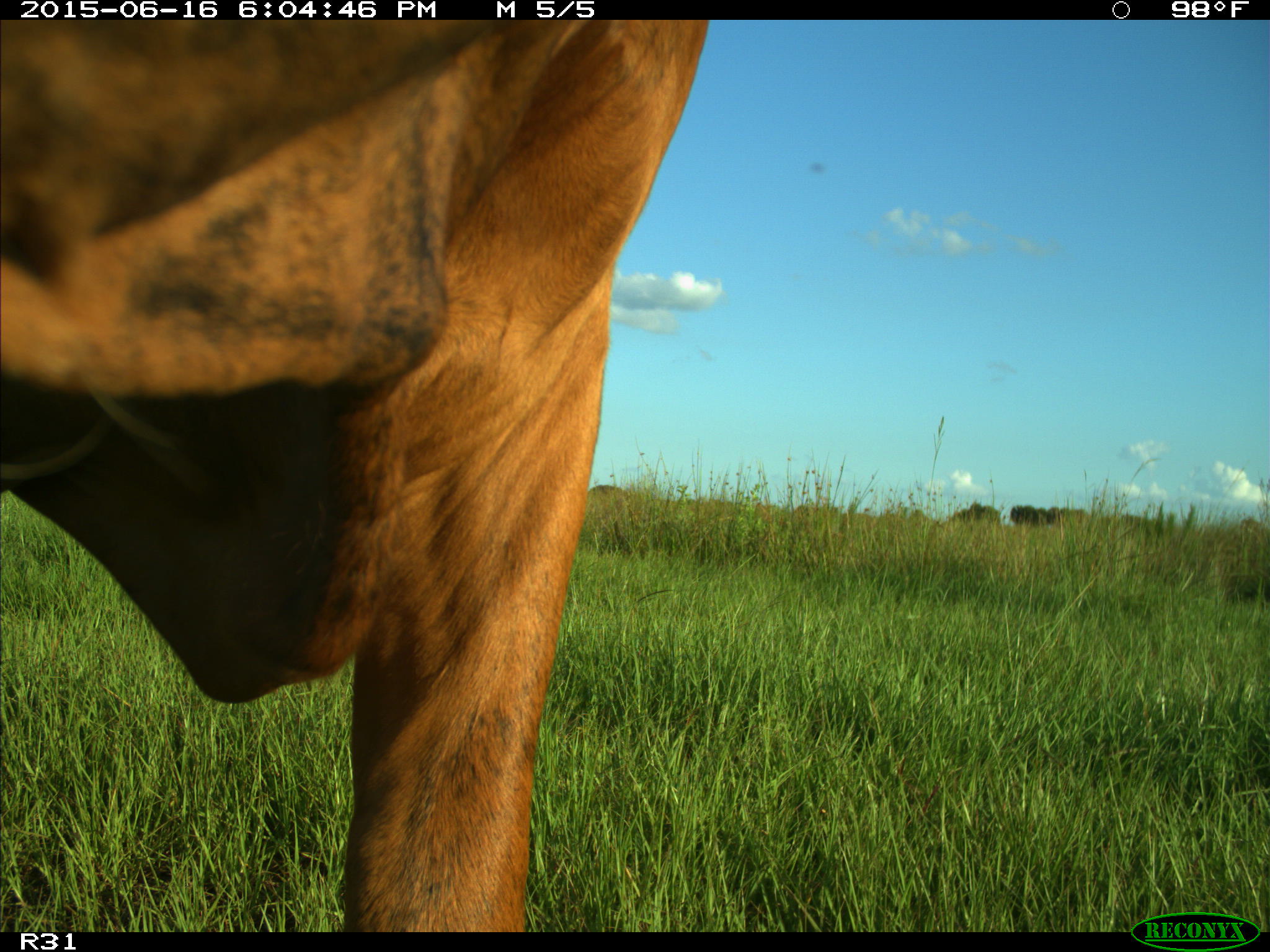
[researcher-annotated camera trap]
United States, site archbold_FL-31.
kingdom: Animalia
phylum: Chordata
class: Mammalia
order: Artiodactyla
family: Bovidae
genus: Bos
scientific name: Bos taurus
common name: domestic cow